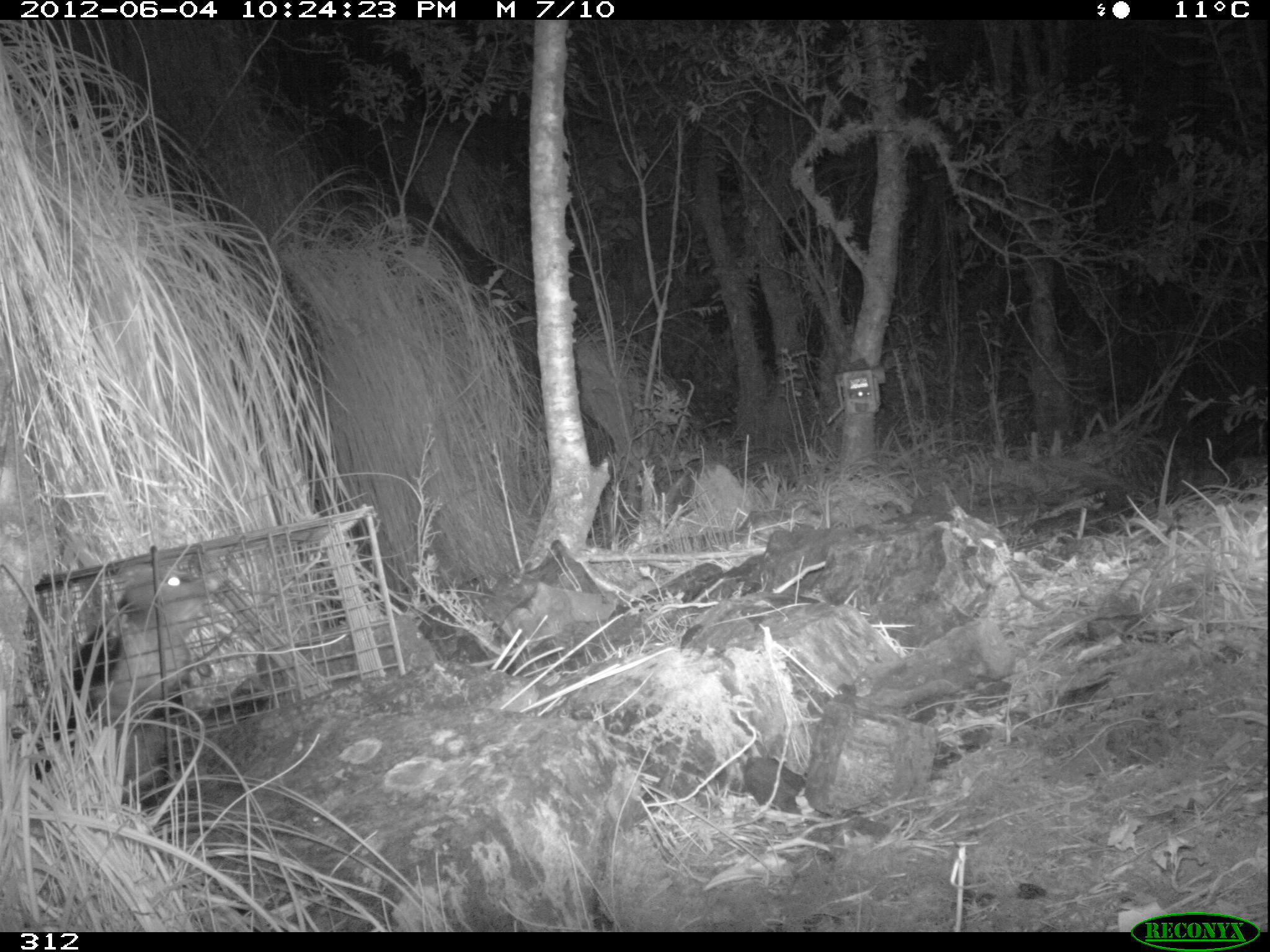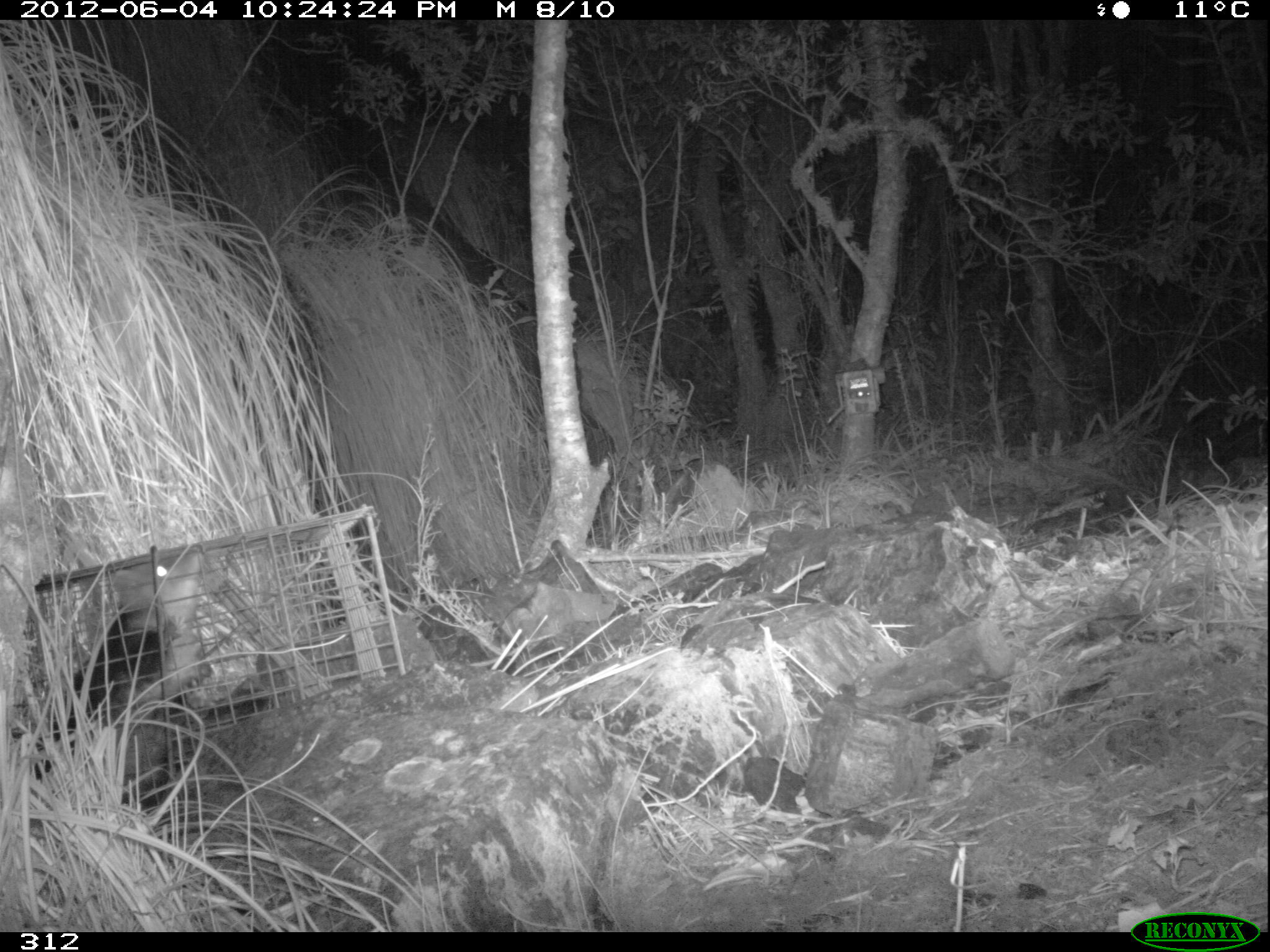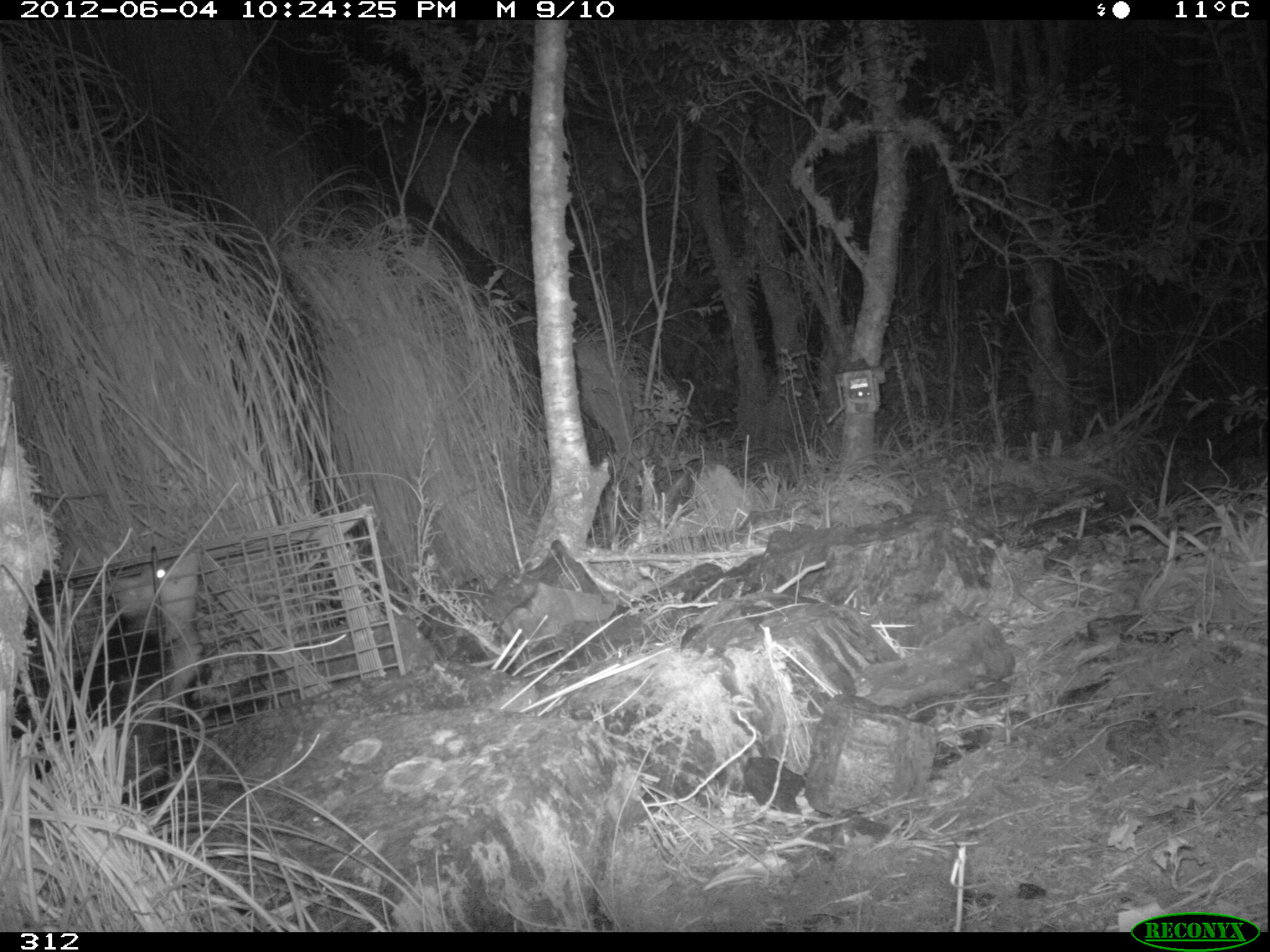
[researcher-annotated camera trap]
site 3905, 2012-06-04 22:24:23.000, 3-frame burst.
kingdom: Animalia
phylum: Chordata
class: Mammalia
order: Didelphimorphia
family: Didelphidae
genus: Didelphis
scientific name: Didelphis pernigra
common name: andean white-eared opossum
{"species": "Didelphis pernigra (andean white-eared opossum)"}